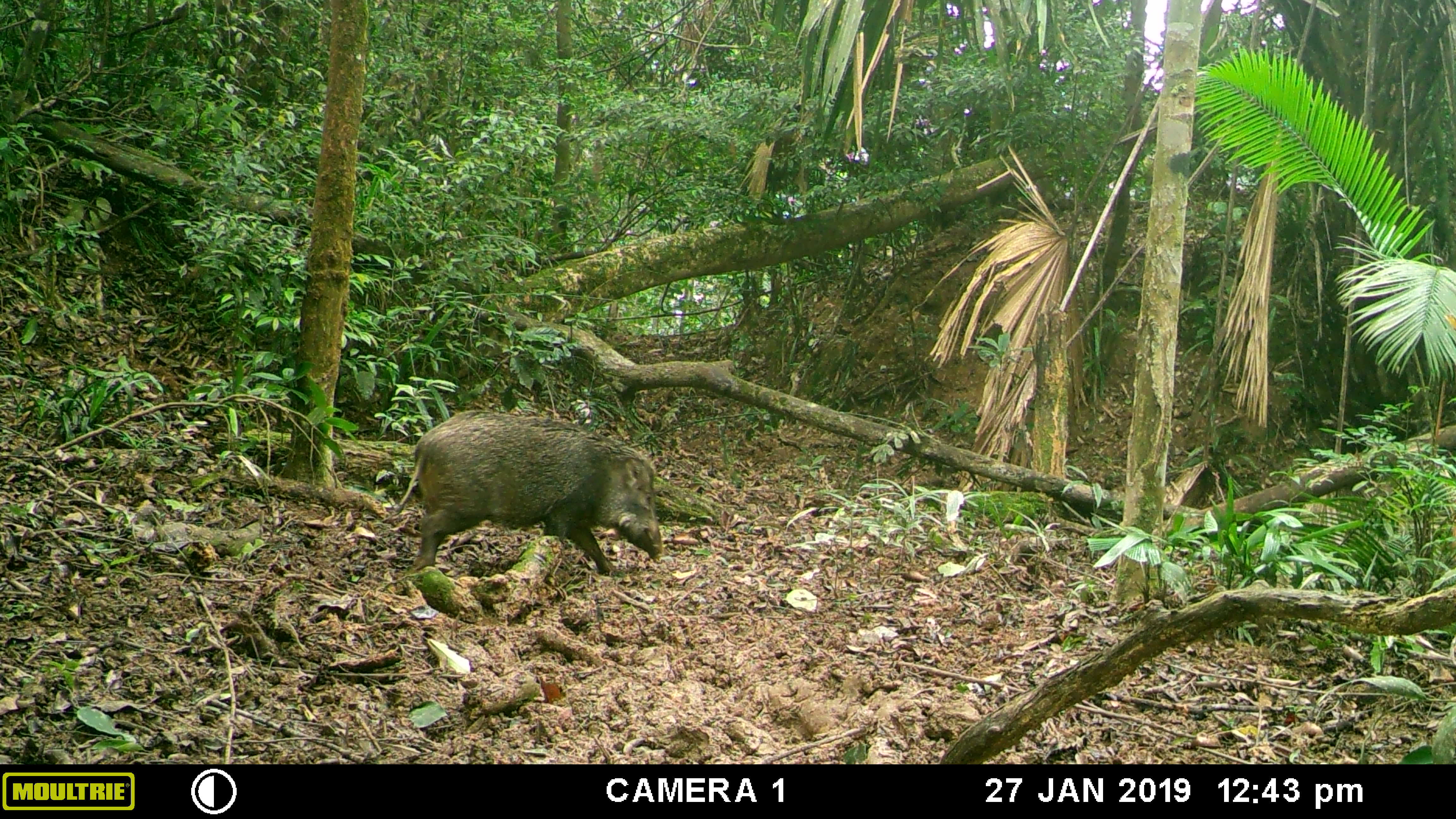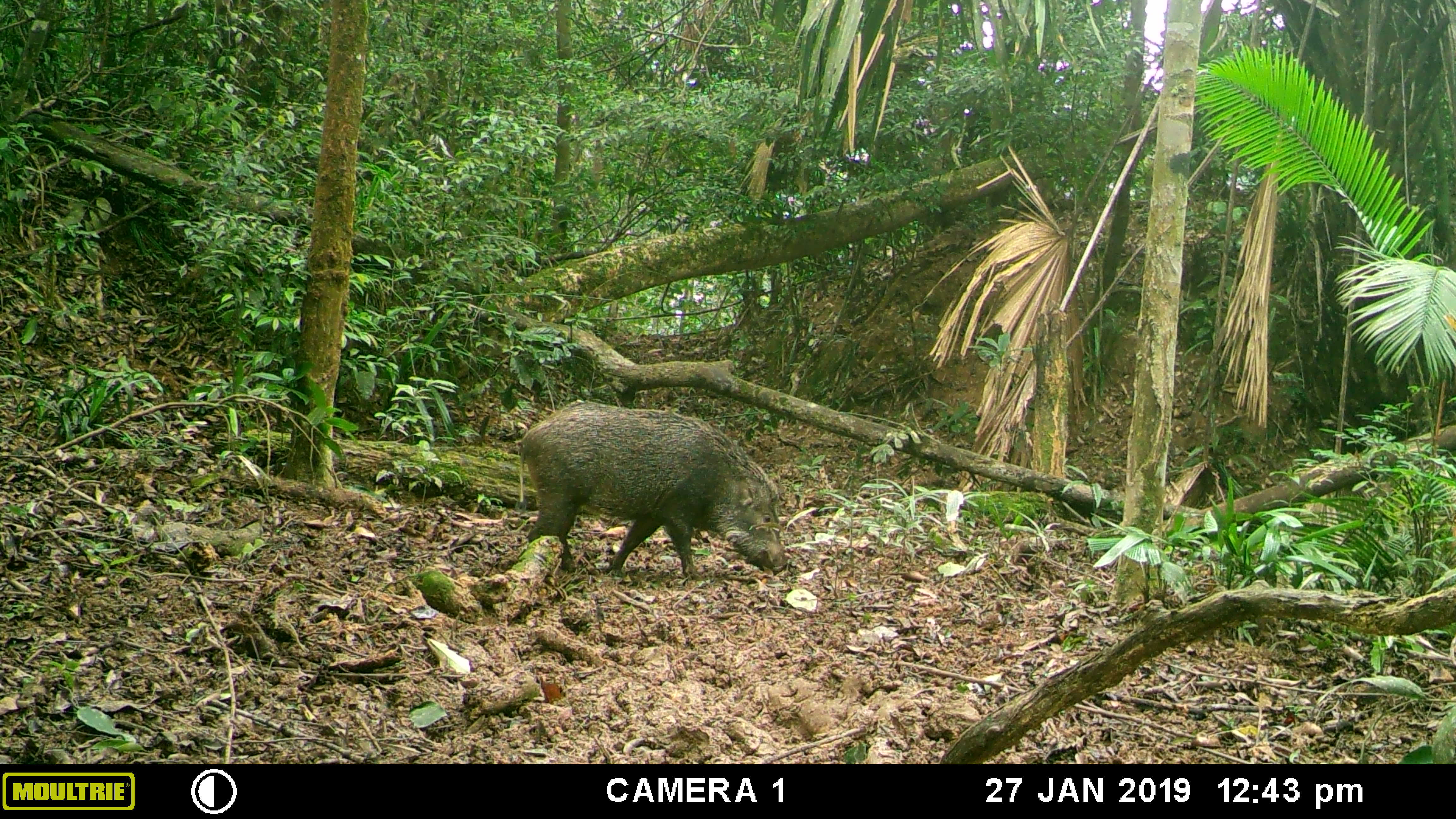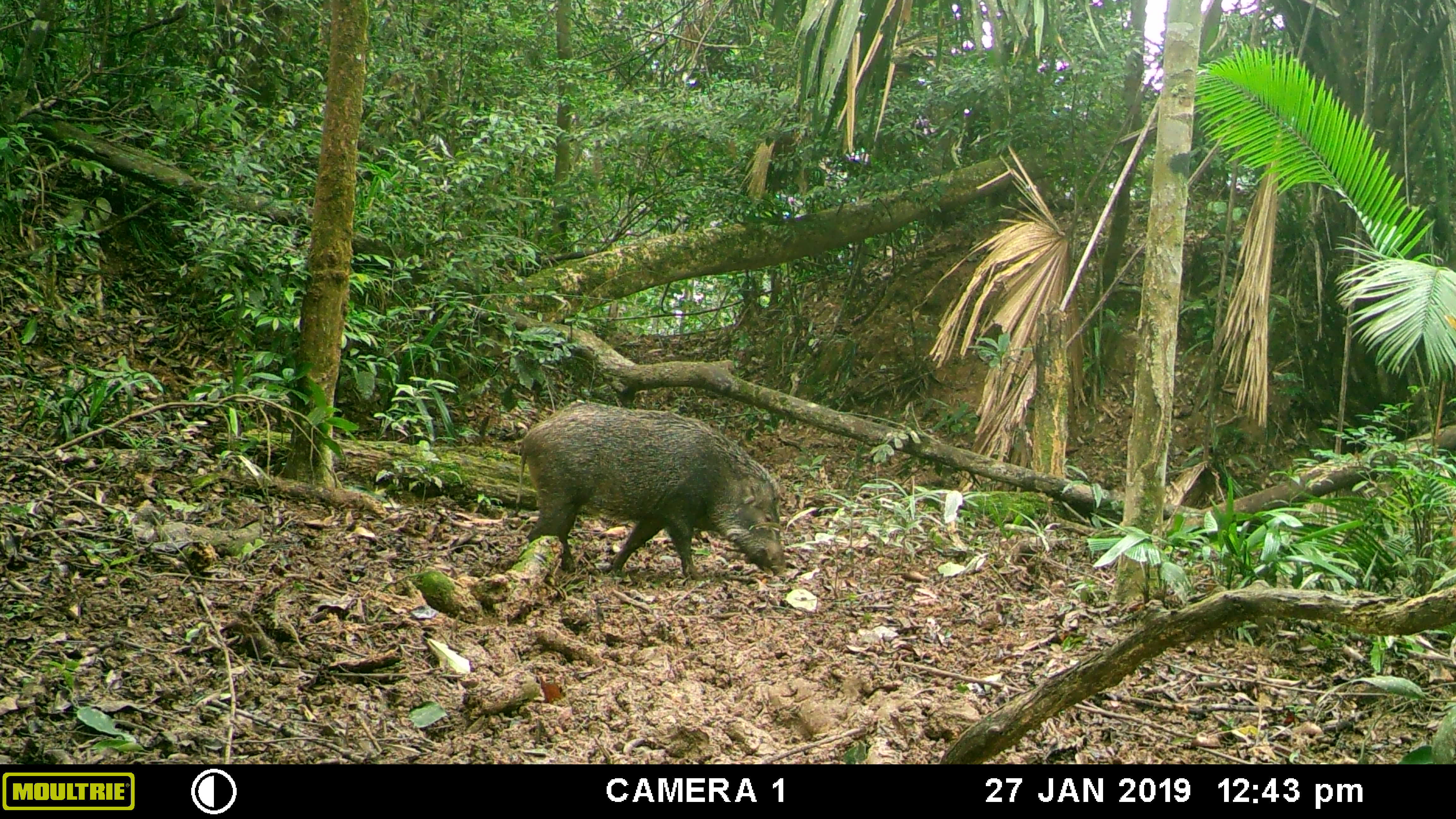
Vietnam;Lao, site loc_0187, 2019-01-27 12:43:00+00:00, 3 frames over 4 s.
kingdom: Animalia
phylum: Chordata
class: Mammalia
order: Artiodactyla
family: Suidae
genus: Sus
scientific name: Sus scrofa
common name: eurasian wild pig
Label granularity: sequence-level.